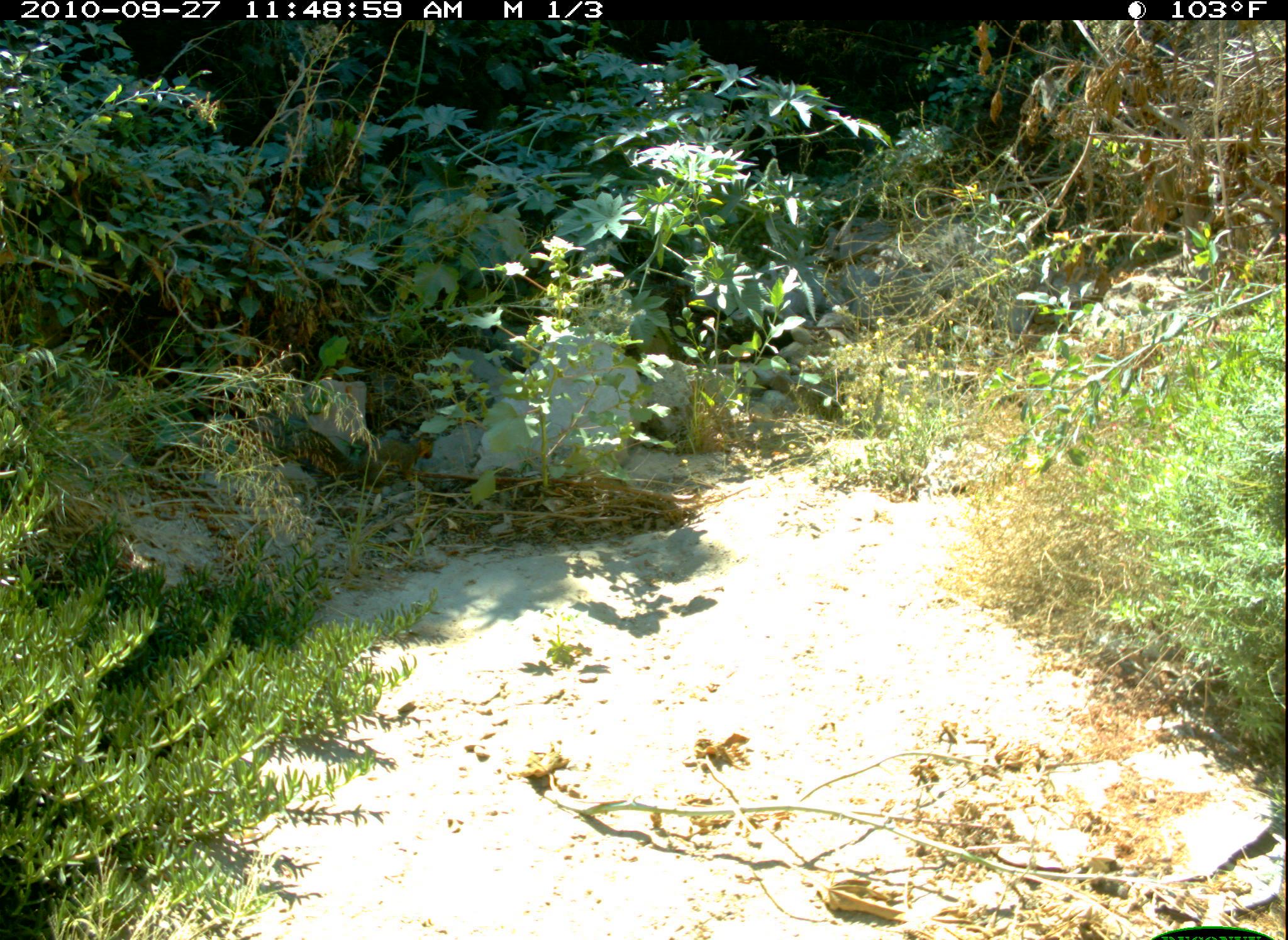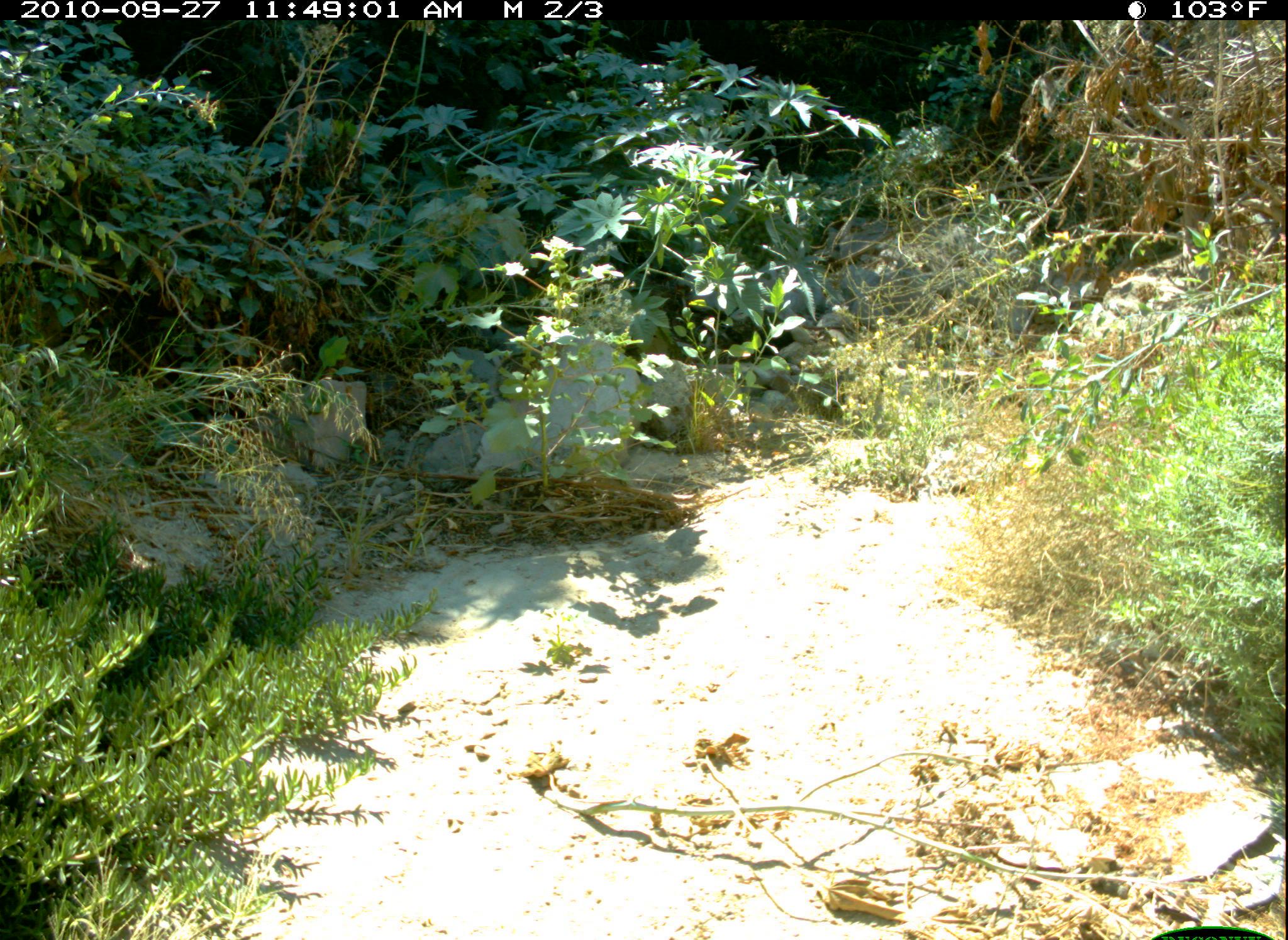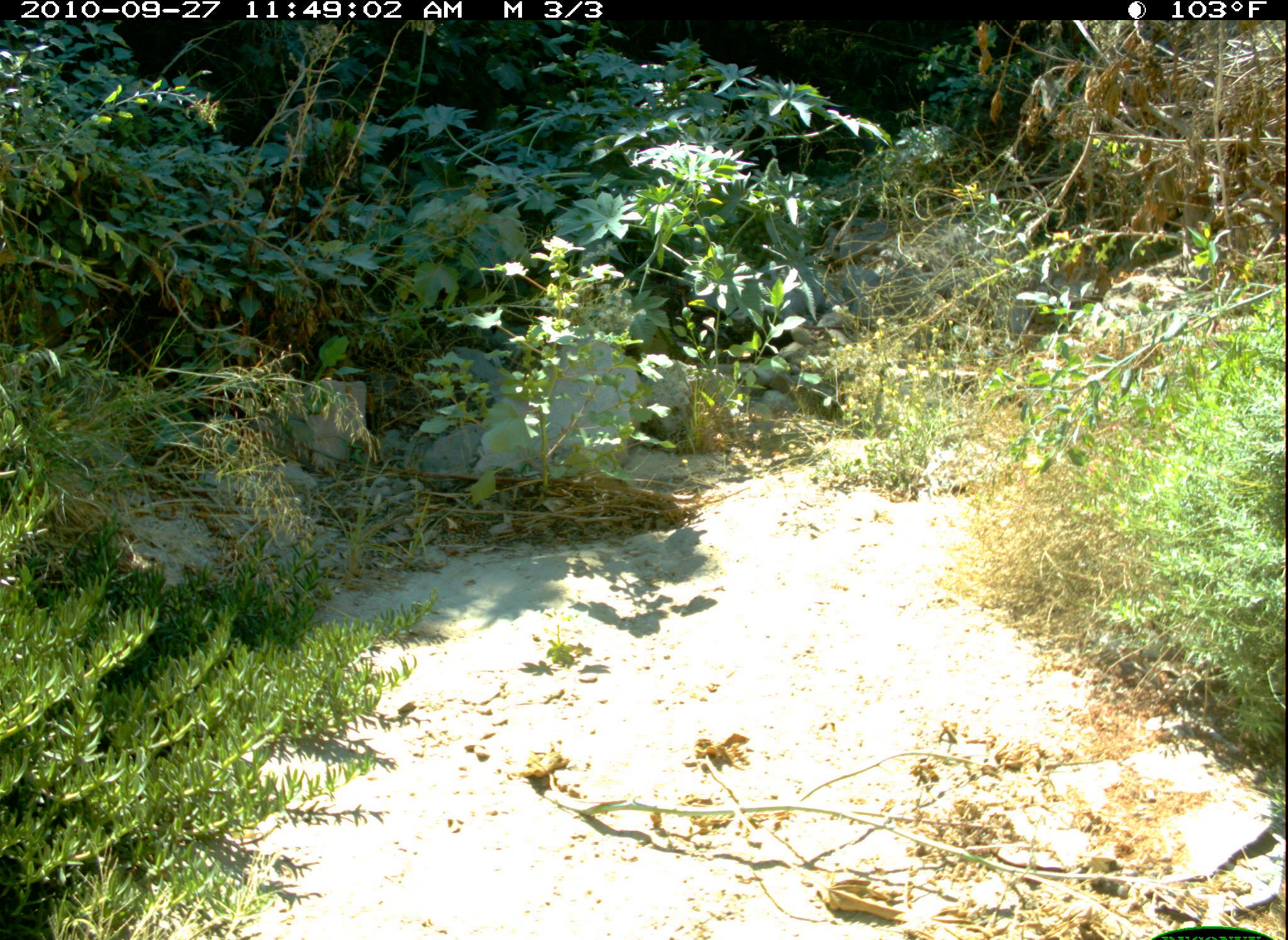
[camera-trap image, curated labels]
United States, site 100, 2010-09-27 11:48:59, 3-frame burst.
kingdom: Animalia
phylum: Chordata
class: Mammalia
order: Rodentia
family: Sciuridae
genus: Sciurus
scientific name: Sciurus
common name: squirrel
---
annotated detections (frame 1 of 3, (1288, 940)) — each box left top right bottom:
squirrel: 288 427 437 494